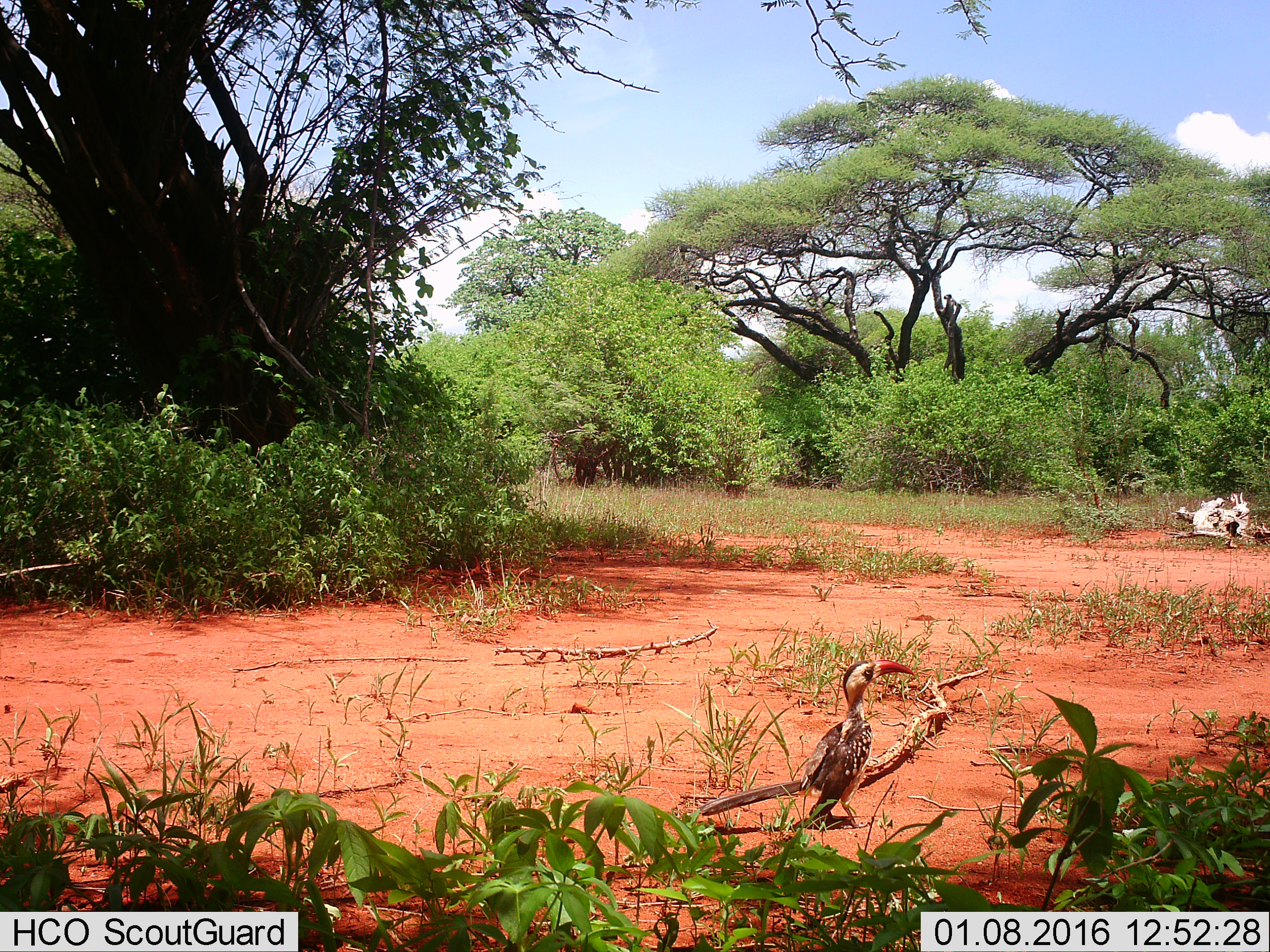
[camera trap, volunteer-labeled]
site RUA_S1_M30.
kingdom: Animalia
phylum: Chordata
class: Aves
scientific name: Aves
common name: bird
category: birdother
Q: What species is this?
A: Birdother (bird) (Aves).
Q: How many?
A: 1.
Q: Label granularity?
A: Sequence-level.